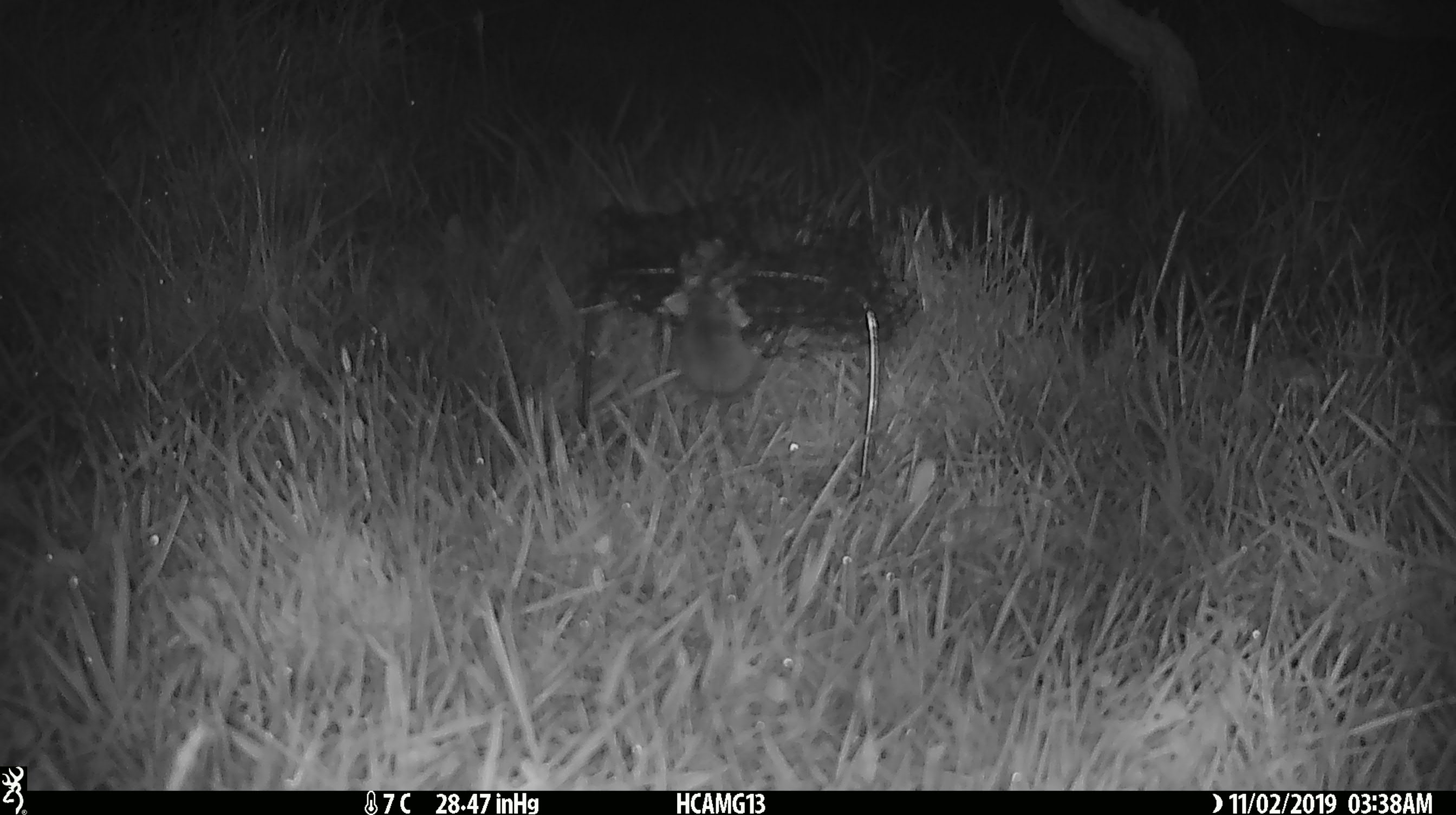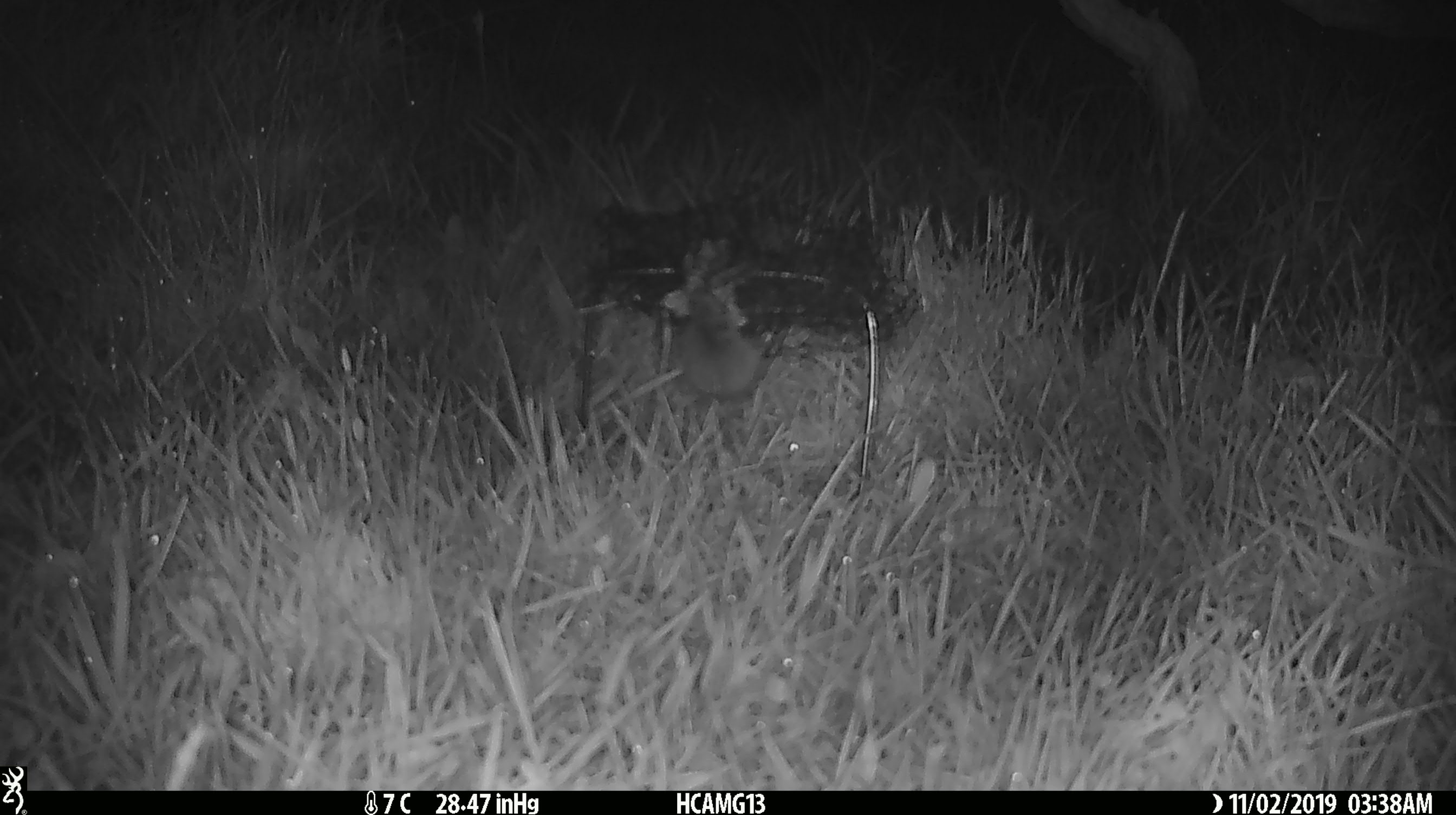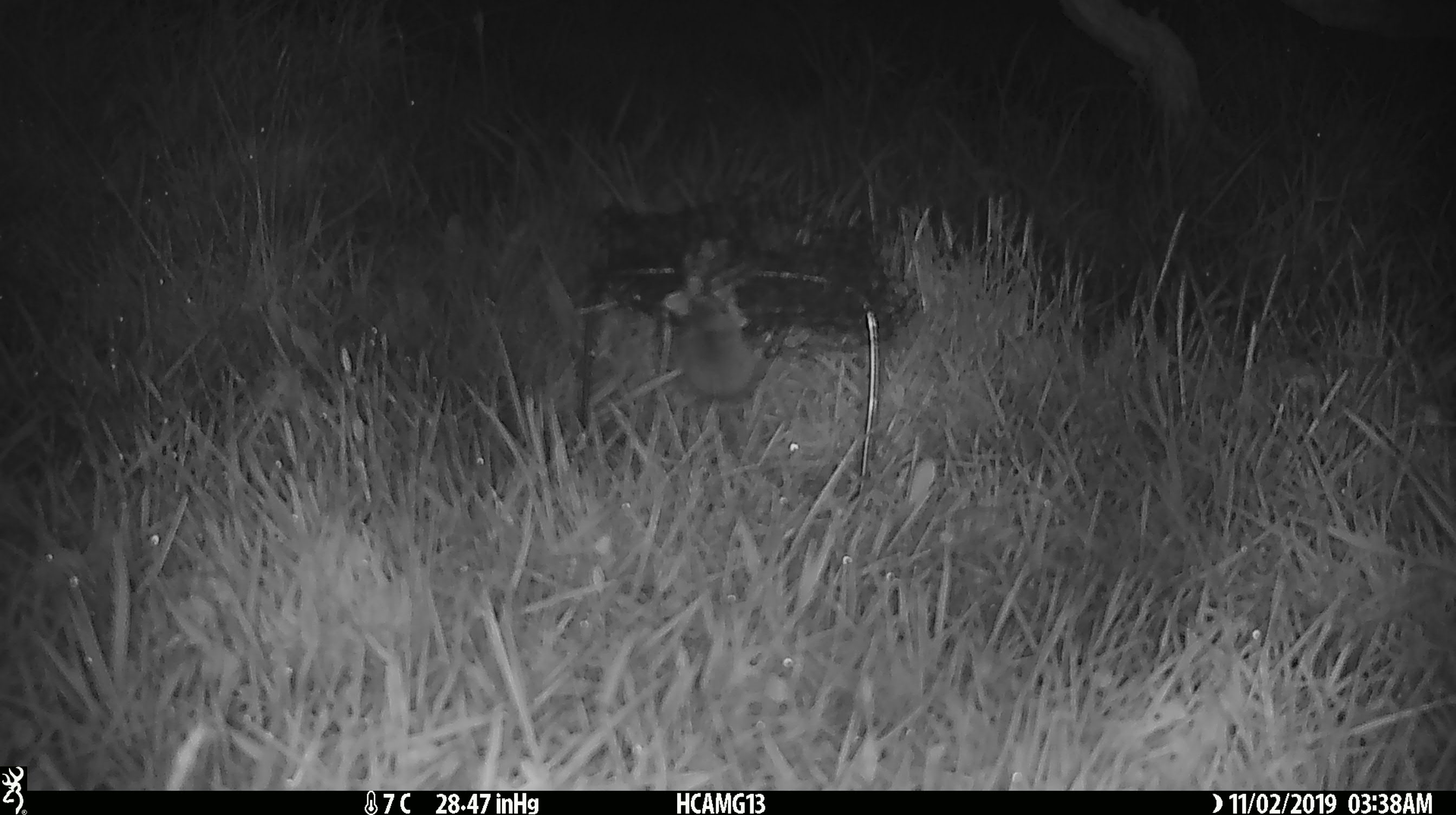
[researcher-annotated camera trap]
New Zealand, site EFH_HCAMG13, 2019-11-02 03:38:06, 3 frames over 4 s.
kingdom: Animalia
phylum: Chordata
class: Mammalia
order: Rodentia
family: Muridae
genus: Mus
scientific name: Mus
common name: mouse